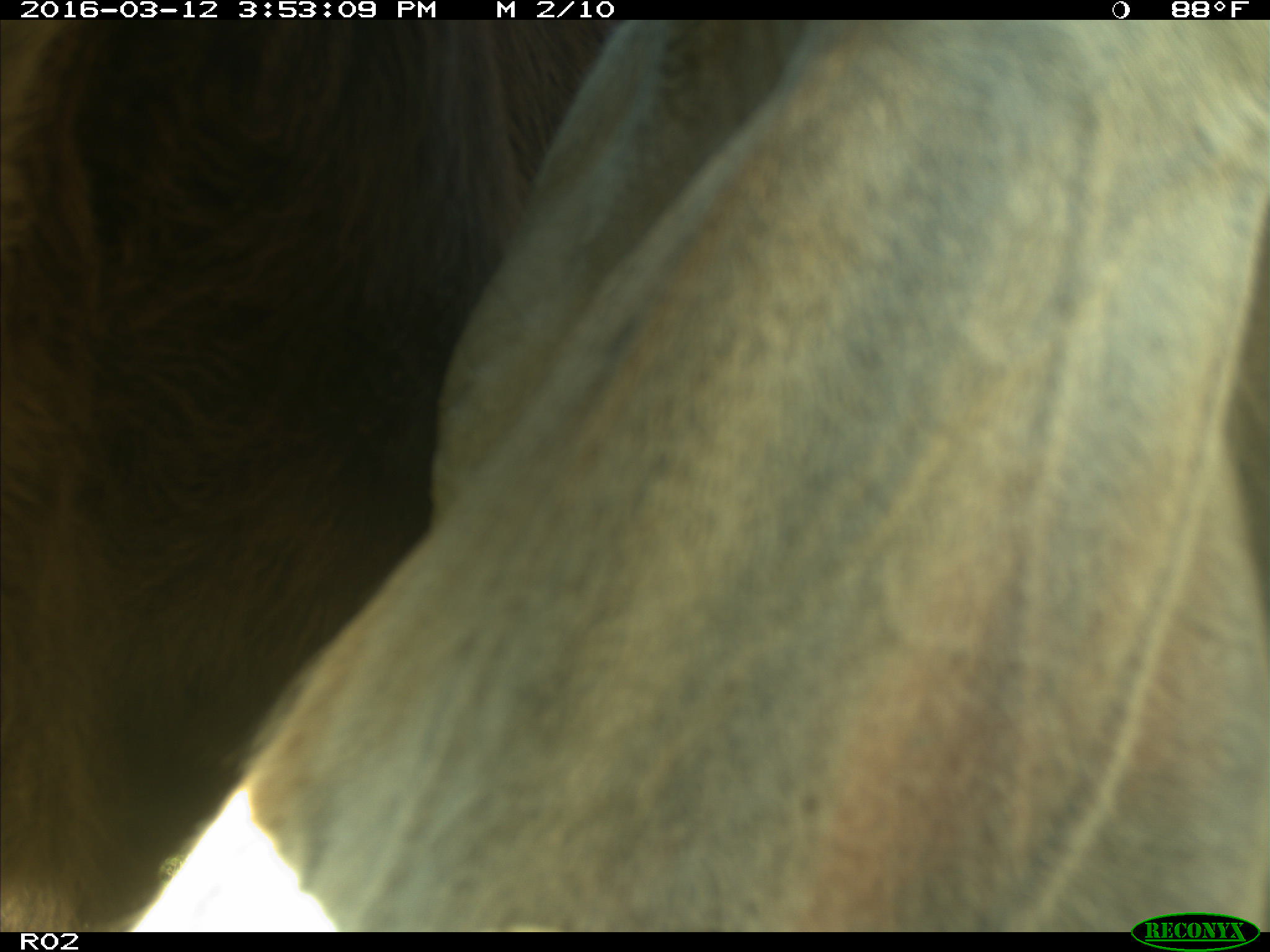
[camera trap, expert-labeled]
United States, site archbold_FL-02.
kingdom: Animalia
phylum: Chordata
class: Mammalia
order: Artiodactyla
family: Bovidae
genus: Bos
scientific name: Bos taurus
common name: domestic cow